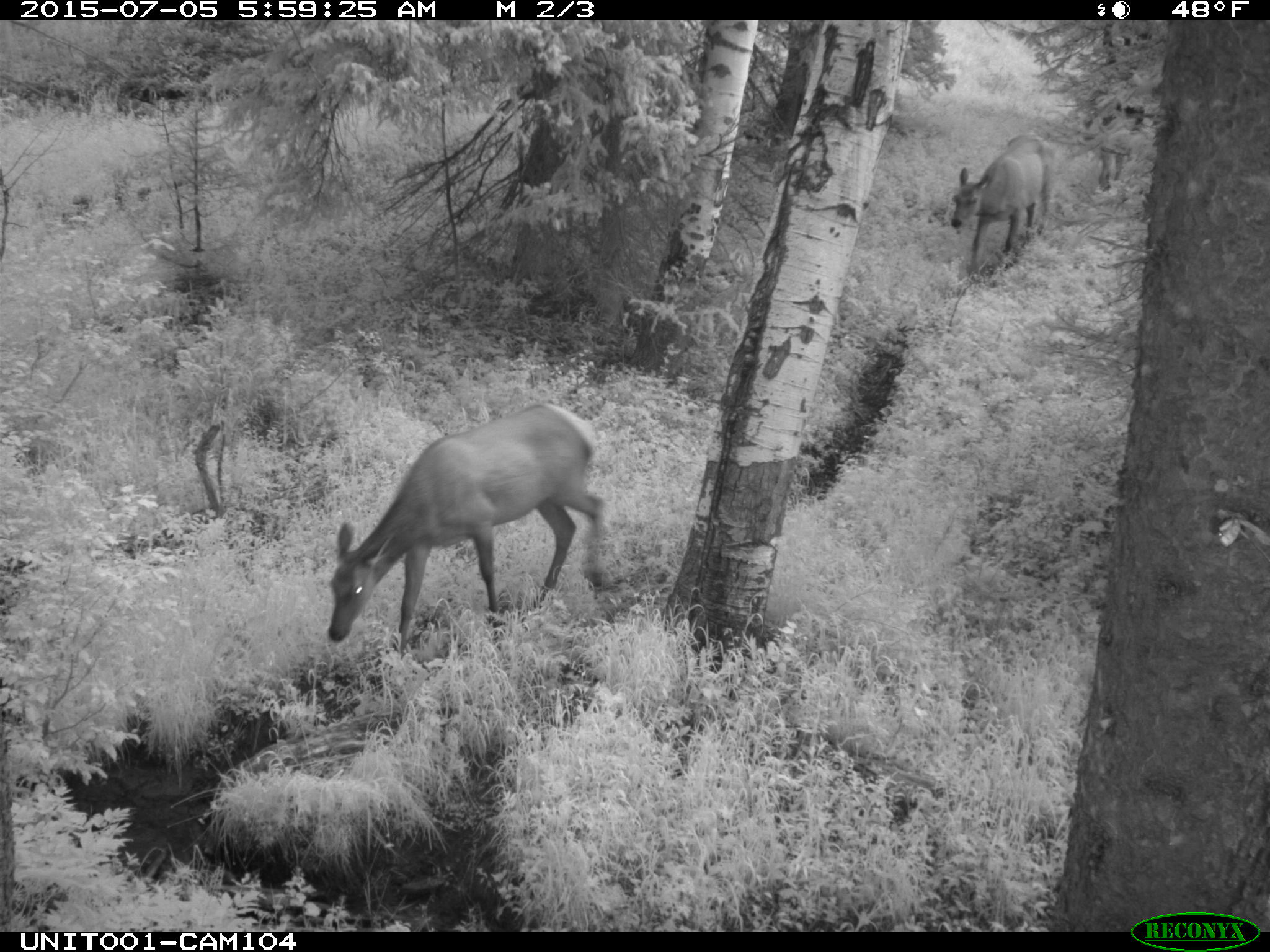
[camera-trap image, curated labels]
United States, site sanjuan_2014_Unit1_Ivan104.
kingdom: Animalia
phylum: Chordata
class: Mammalia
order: Artiodactyla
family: Cervidae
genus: Cervus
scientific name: Cervus elaphus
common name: red deer